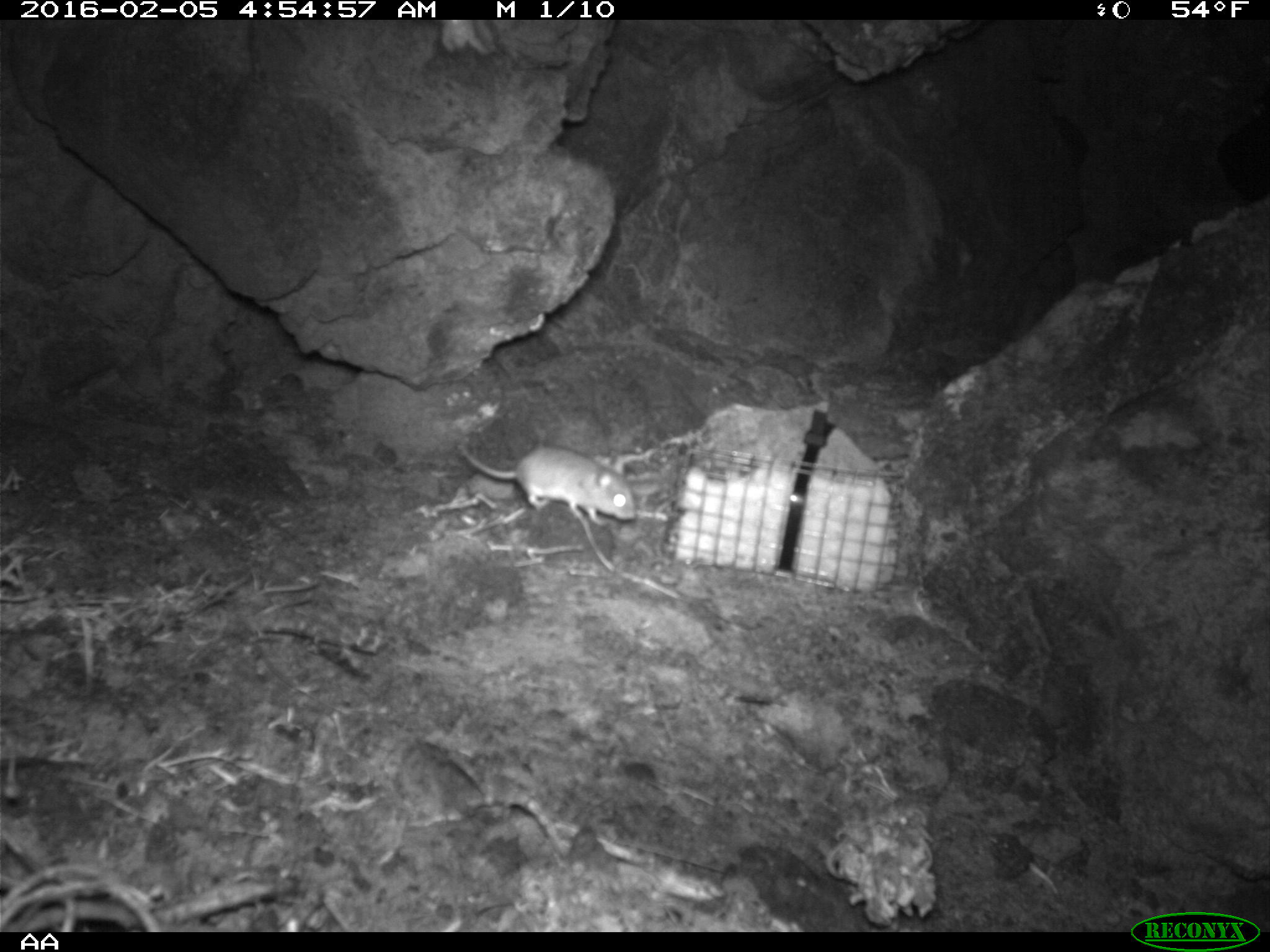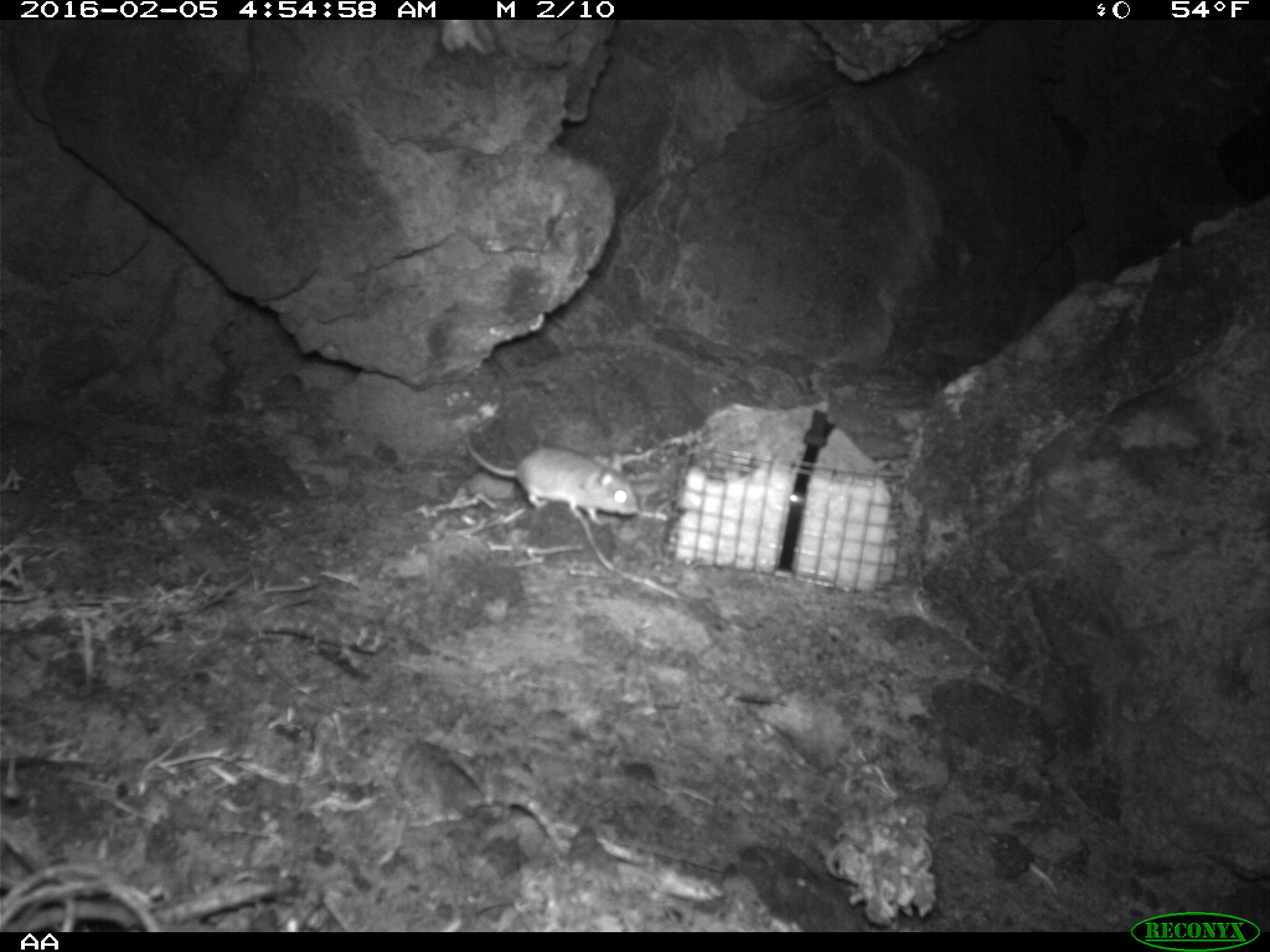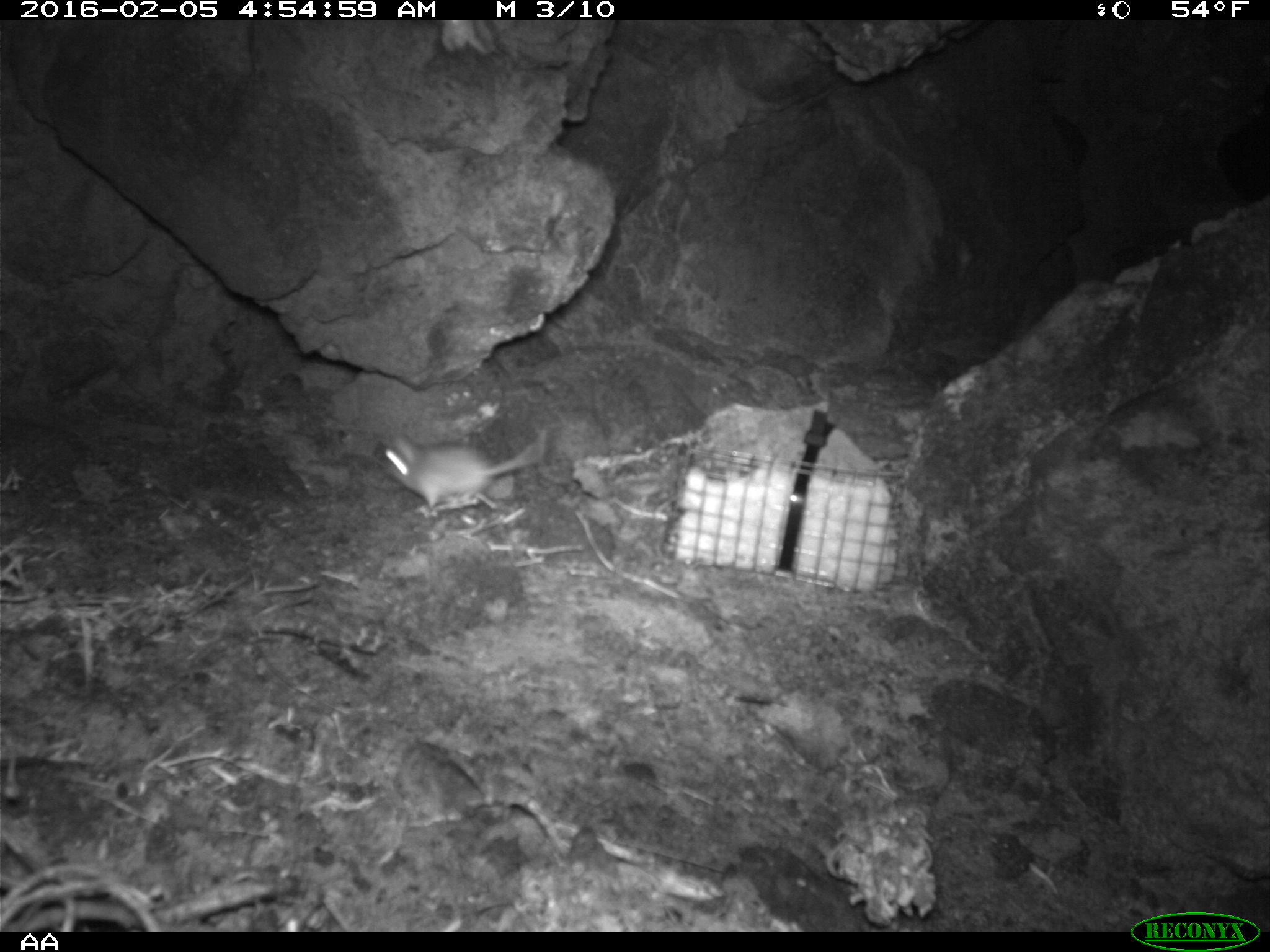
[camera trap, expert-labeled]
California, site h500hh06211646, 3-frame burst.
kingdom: Animalia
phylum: Chordata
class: Mammalia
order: Rodentia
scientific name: Rodentia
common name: rodent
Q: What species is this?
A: Rodent (Rodentia).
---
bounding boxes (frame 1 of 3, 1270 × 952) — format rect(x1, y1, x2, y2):
rodent: rect(460, 442, 636, 525)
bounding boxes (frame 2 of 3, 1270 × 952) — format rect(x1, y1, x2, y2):
rodent: rect(461, 427, 636, 525)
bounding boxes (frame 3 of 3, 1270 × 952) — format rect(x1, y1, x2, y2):
rodent: rect(369, 428, 551, 514)